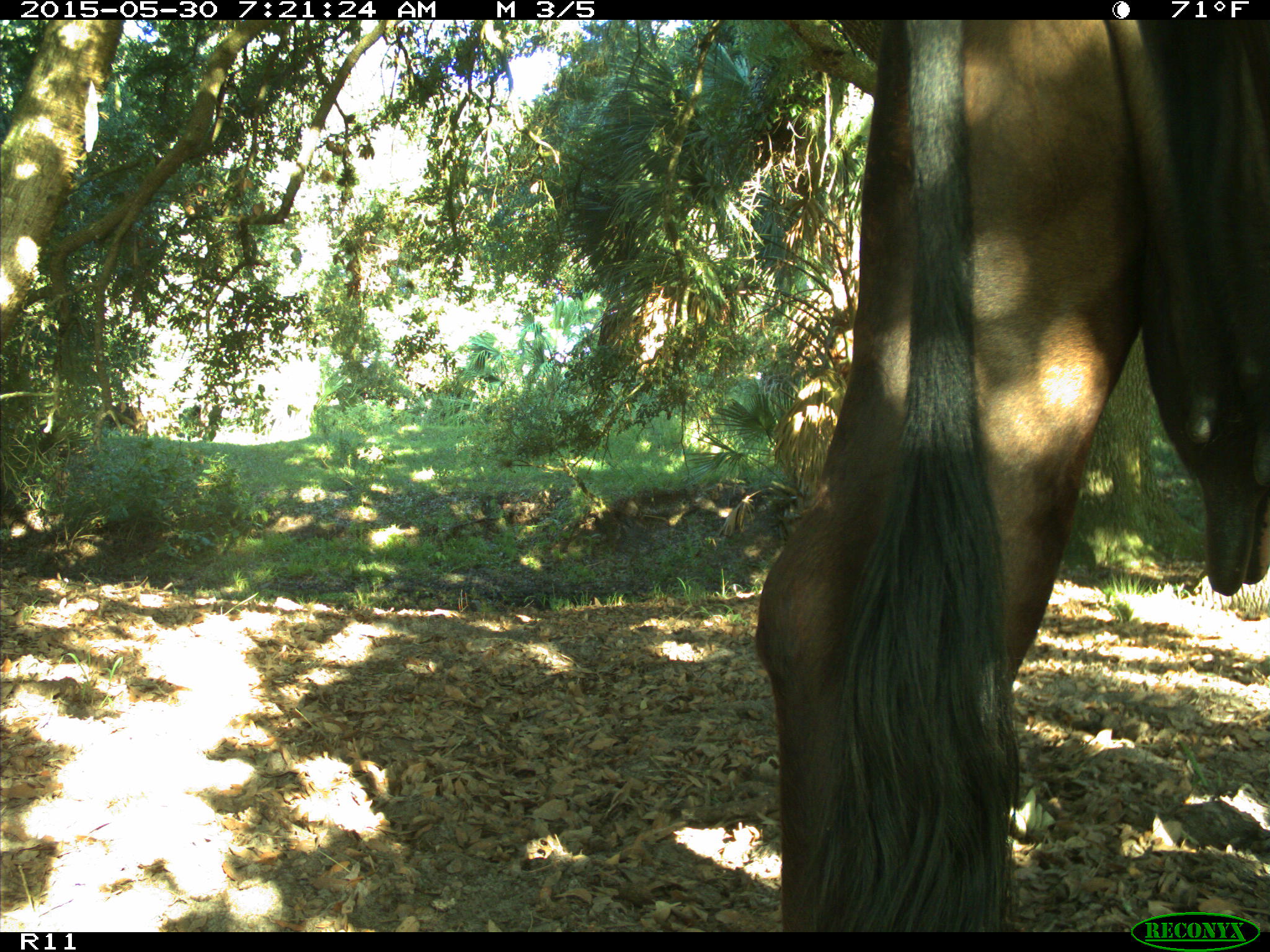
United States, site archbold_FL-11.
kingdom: Animalia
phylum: Chordata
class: Mammalia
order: Artiodactyla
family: Bovidae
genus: Bos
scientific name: Bos taurus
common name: domestic cow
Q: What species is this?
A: Bos taurus (domestic cow).